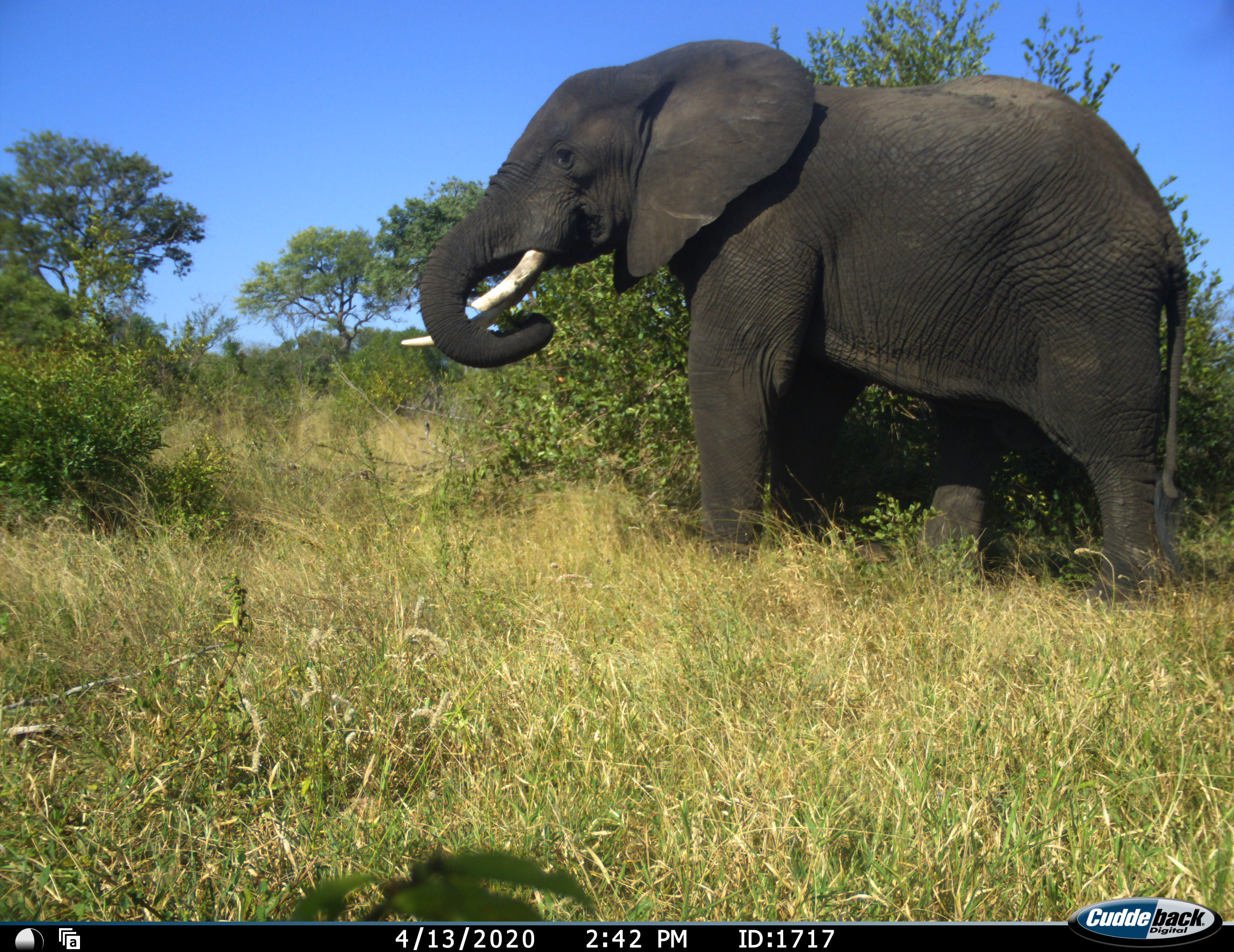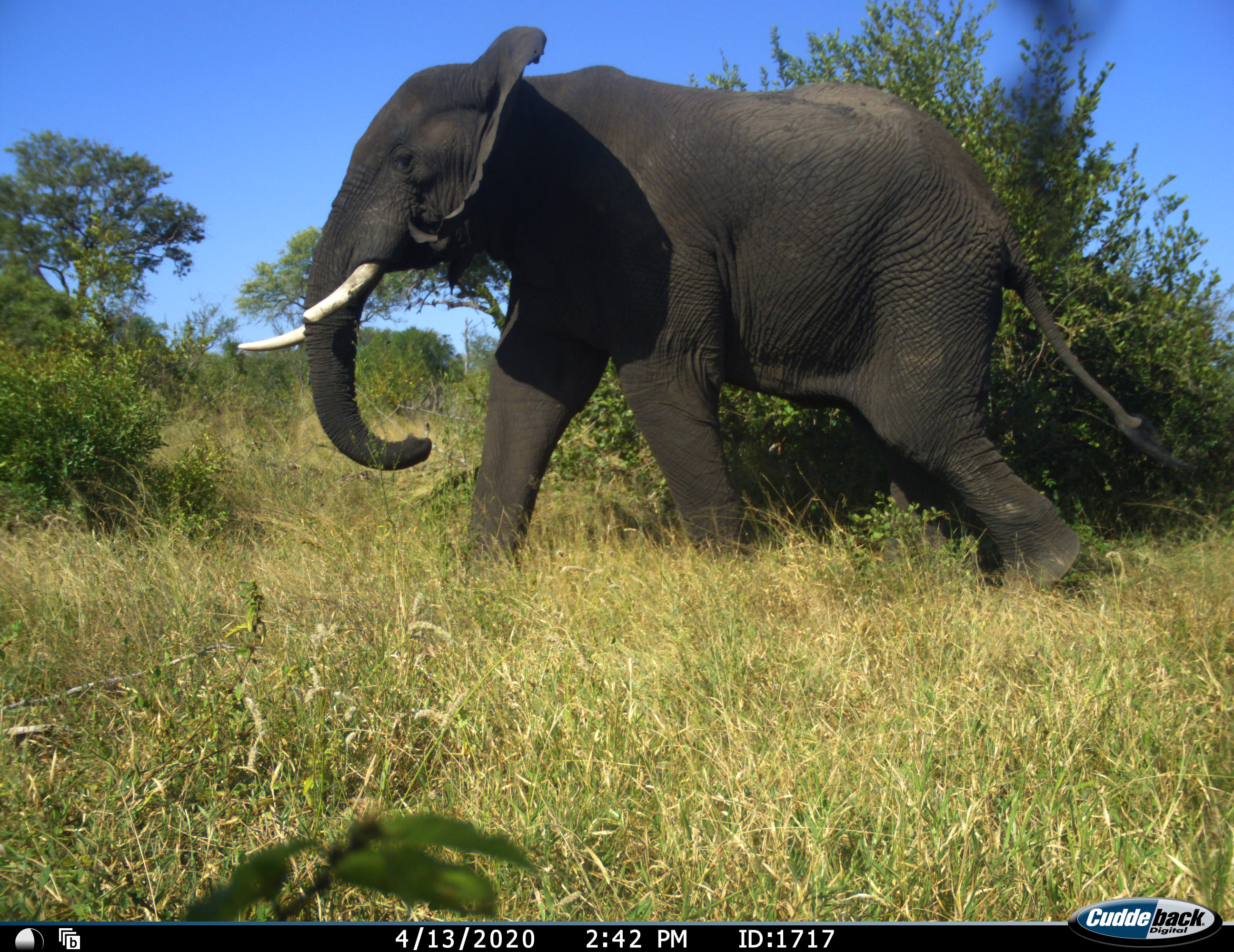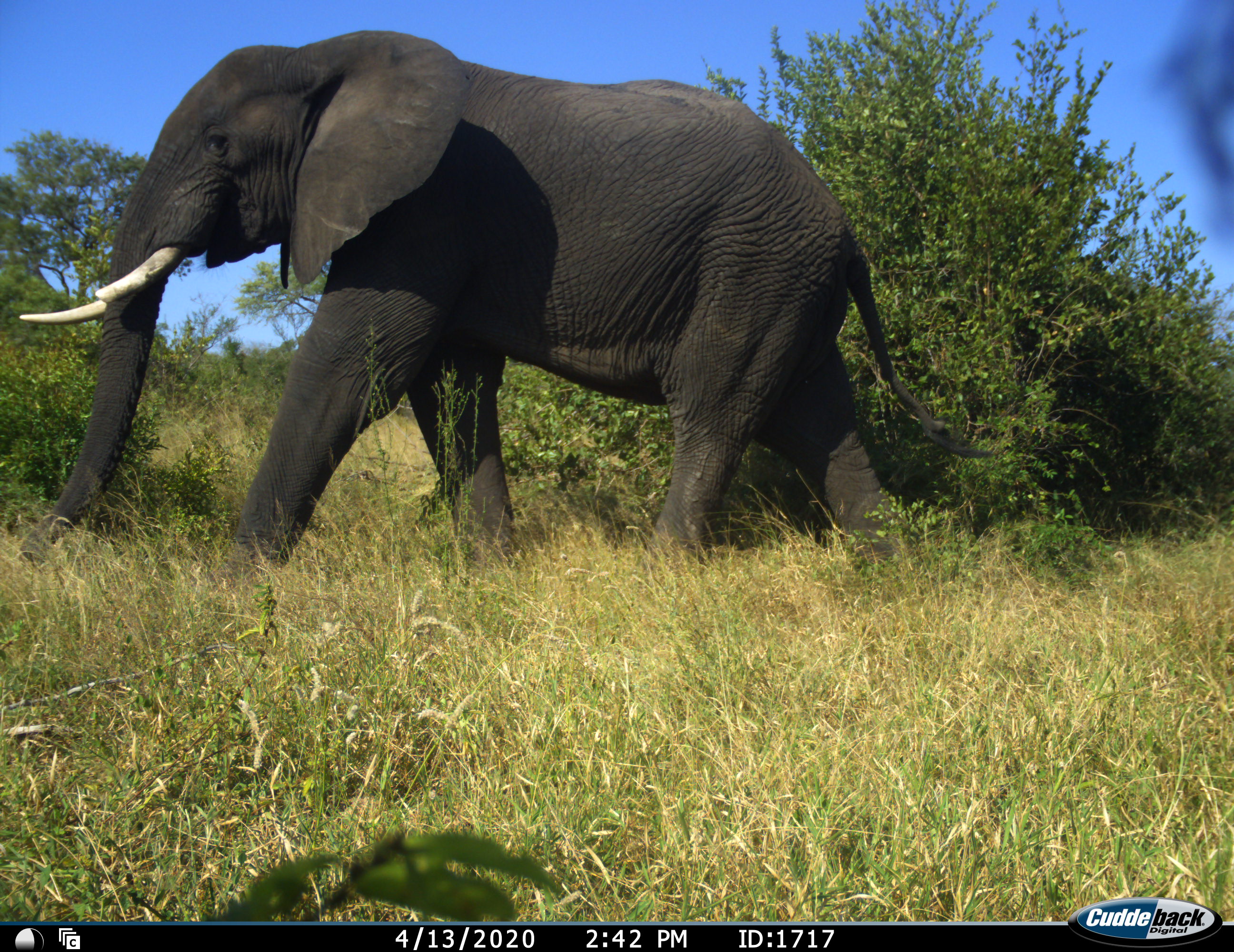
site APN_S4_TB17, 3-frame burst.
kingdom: Animalia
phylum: Chordata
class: Mammalia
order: Proboscidea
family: Elephantidae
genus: Loxodonta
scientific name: Loxodonta africana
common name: african bush elephant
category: elephant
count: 1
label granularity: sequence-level